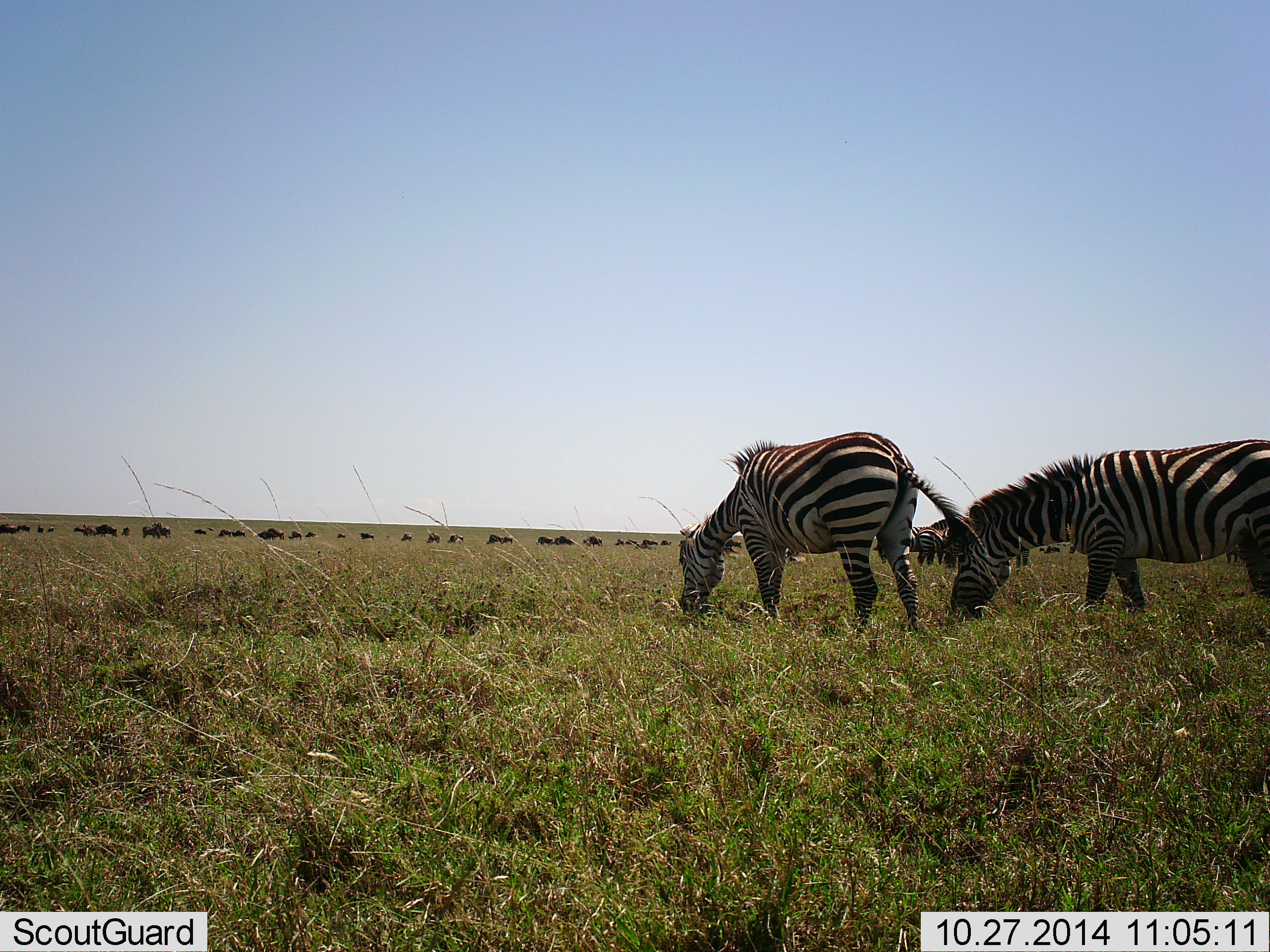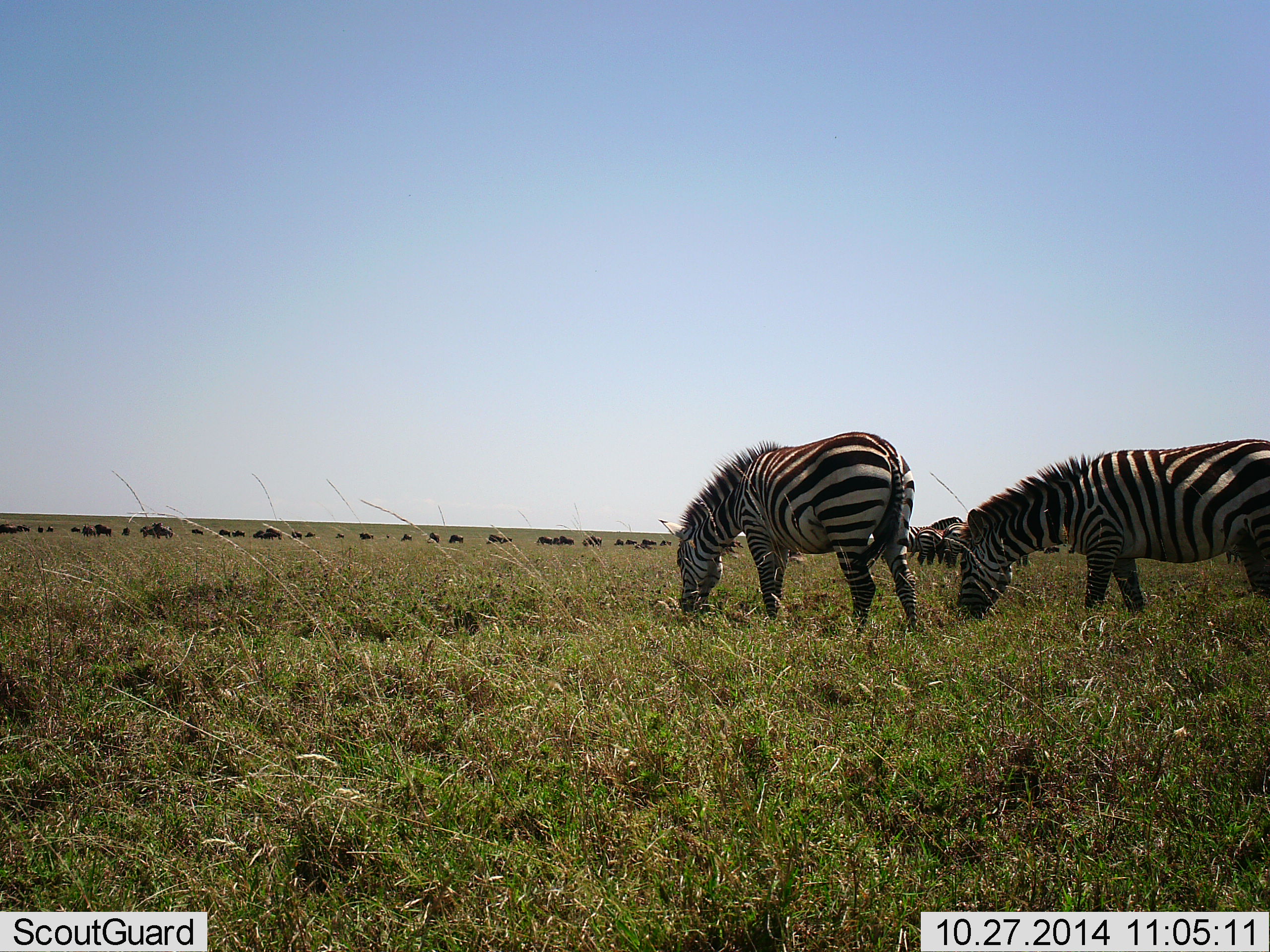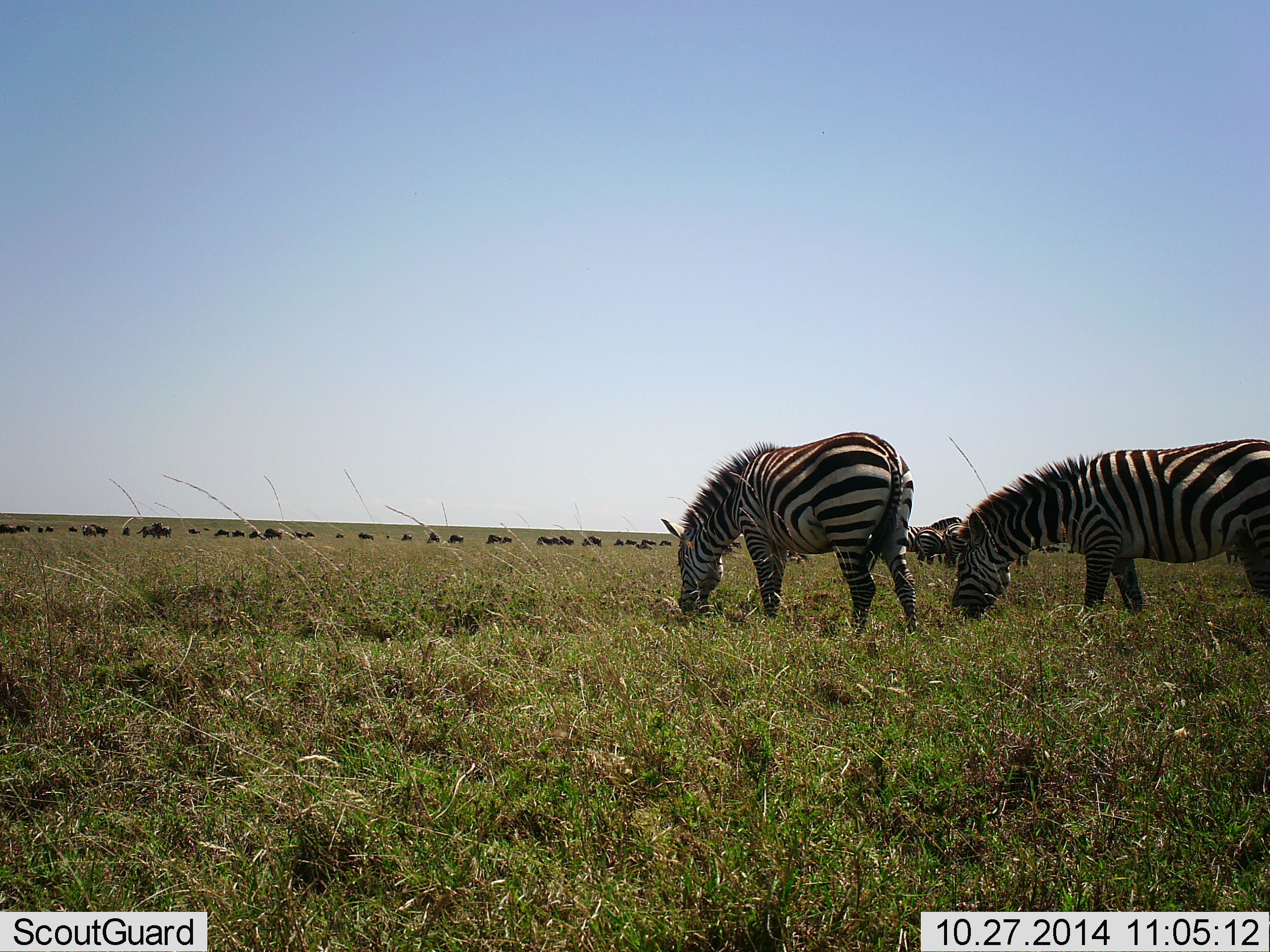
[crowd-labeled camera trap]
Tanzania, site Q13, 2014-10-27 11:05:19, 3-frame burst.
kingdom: Animalia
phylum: Chordata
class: Mammalia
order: Artiodactyla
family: Bovidae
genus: Connochaetes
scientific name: Connochaetes taurinus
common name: blue wildebeest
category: wildebeest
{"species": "wildebeest (blue wildebeest) (Connochaetes taurinus)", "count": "11-50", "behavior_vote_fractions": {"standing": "60%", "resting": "10%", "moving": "40%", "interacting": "0%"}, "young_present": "0%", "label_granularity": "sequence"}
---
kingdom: Animalia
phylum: Chordata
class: Mammalia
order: Perissodactyla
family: Equidae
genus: Equus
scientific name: Equus quagga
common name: plains zebra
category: zebra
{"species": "zebra (plains zebra) (Equus quagga)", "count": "5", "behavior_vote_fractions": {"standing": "19%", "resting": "0%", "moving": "6%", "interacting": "0%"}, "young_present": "0%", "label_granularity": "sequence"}